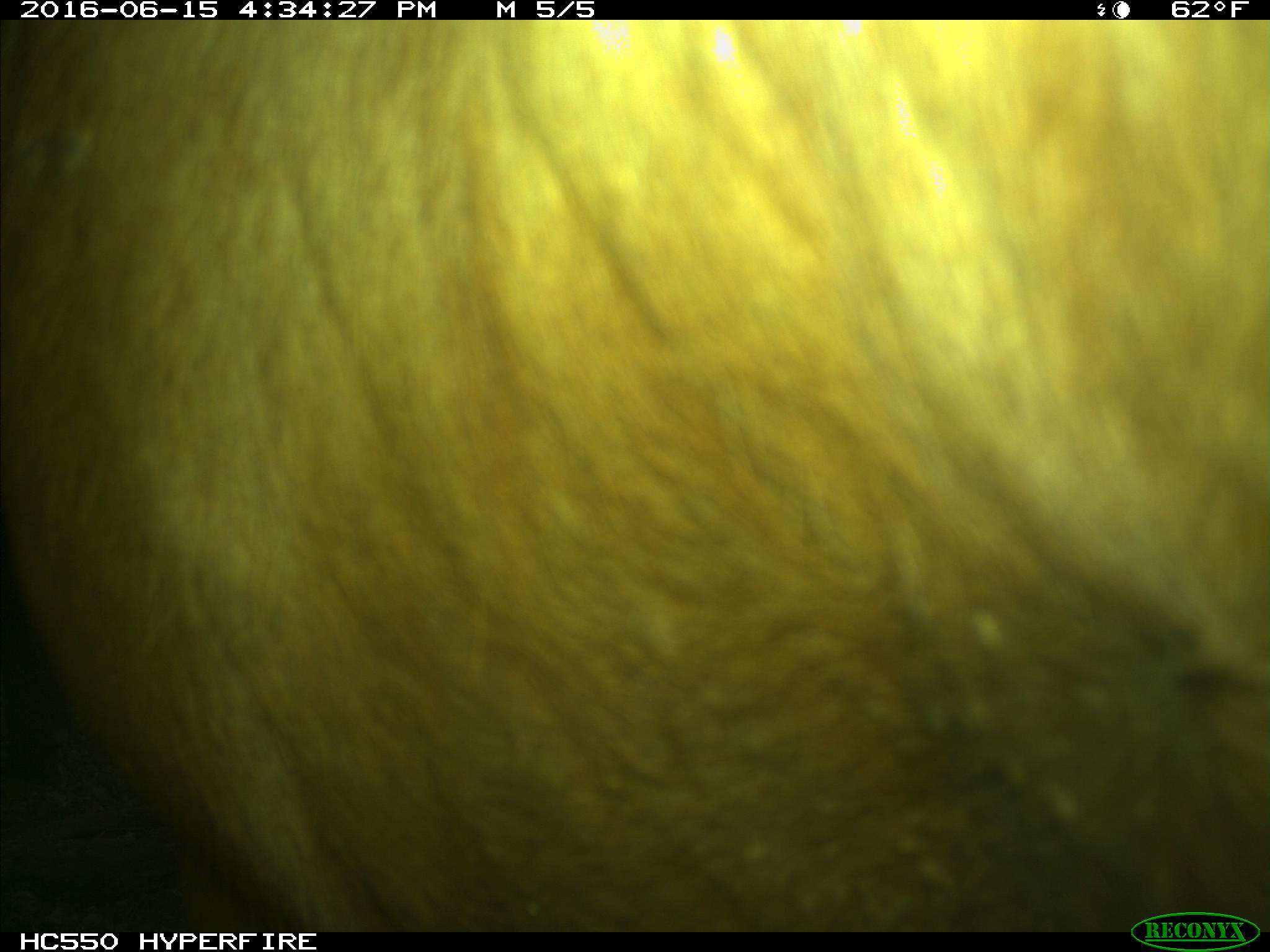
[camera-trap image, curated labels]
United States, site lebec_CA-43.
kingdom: Animalia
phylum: Chordata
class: Mammalia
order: Artiodactyla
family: Bovidae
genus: Bos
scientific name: Bos taurus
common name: domestic cow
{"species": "Bos taurus (domestic cow)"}